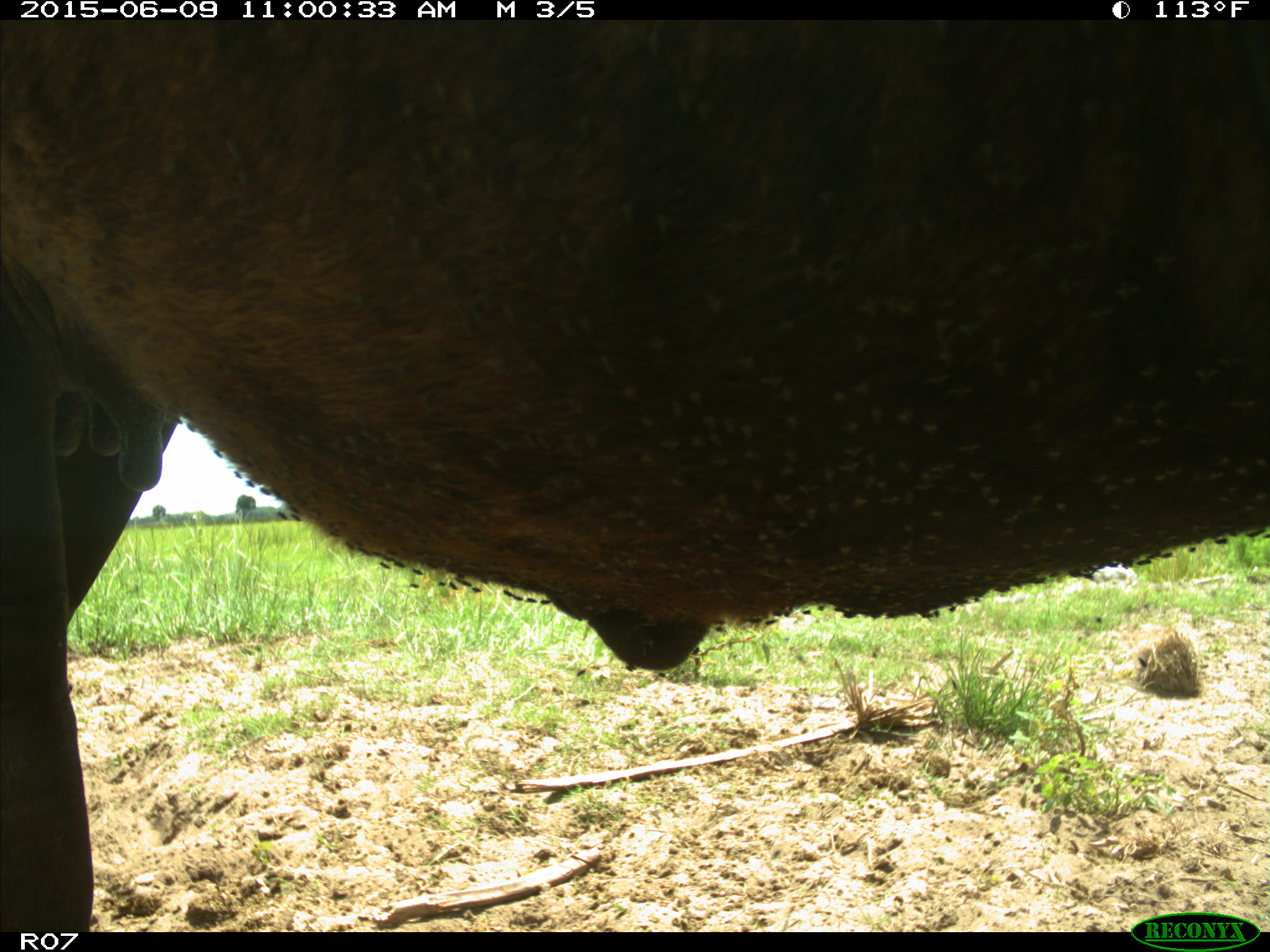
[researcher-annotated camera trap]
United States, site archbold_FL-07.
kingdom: Animalia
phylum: Chordata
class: Mammalia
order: Artiodactyla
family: Bovidae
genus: Bos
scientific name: Bos taurus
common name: domestic cow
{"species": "Bos taurus (domestic cow)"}